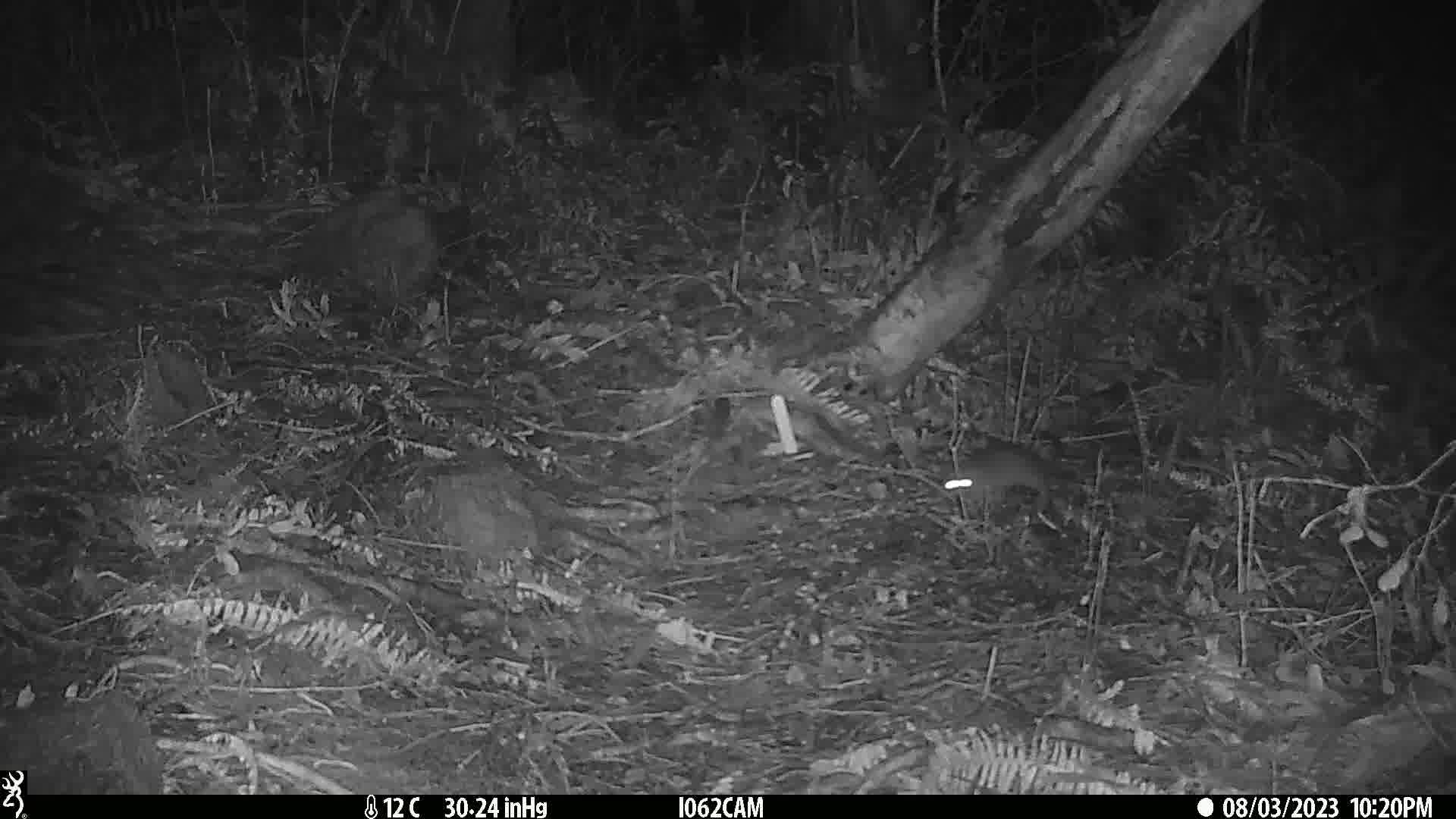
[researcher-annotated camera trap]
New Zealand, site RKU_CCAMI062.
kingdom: Animalia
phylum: Chordata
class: Mammalia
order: Rodentia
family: Muridae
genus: Rattus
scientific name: Rattus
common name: rat